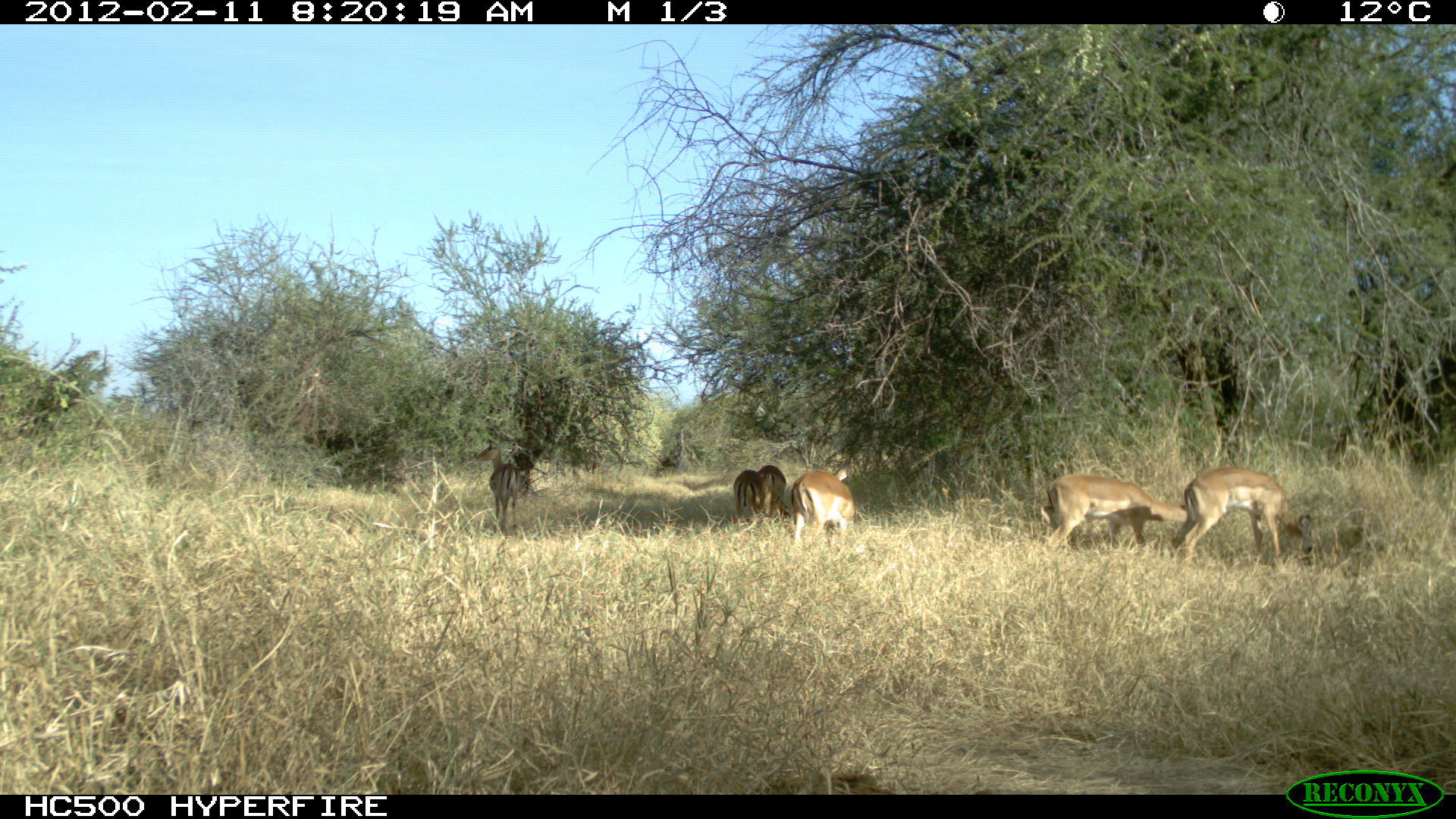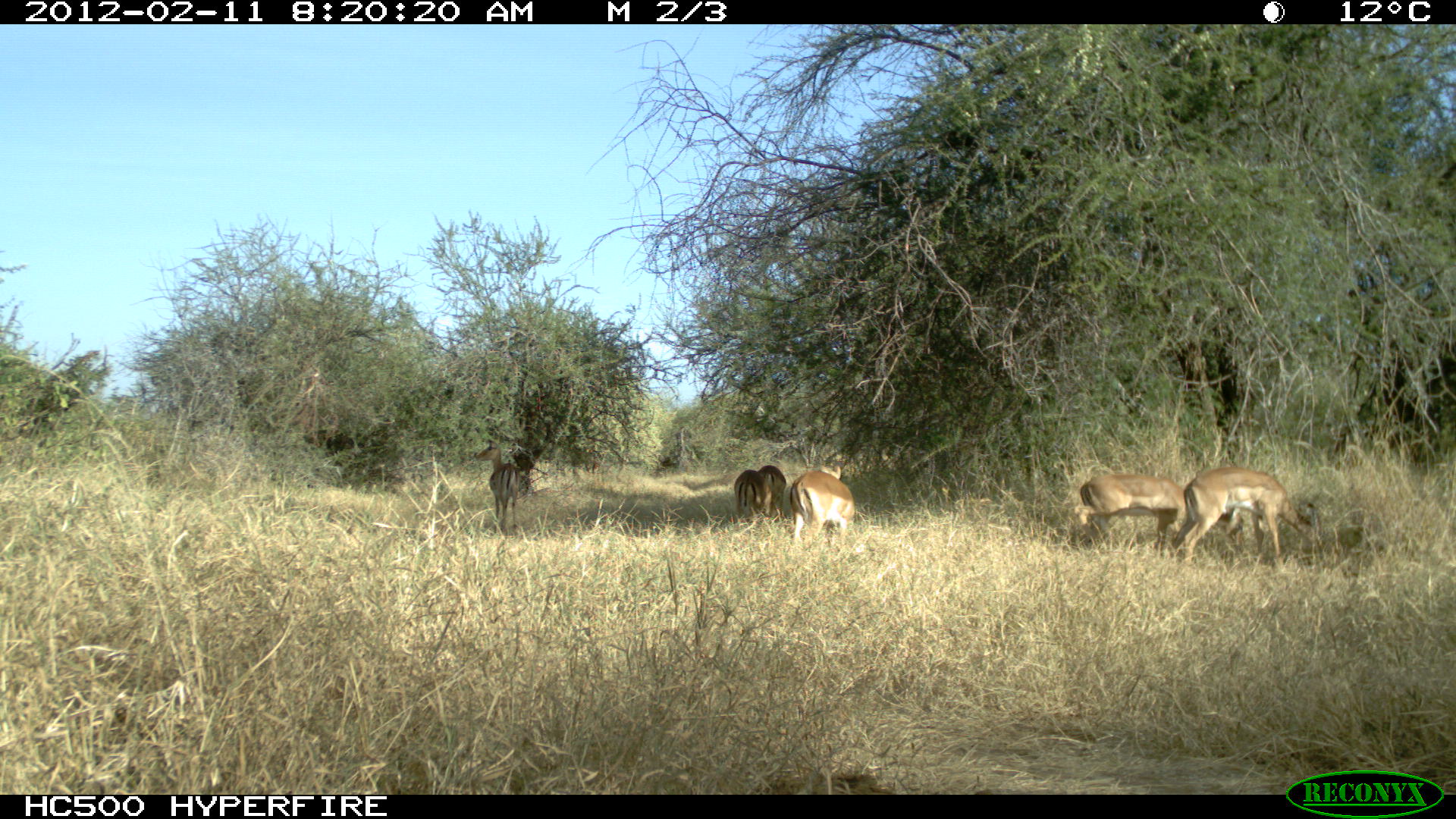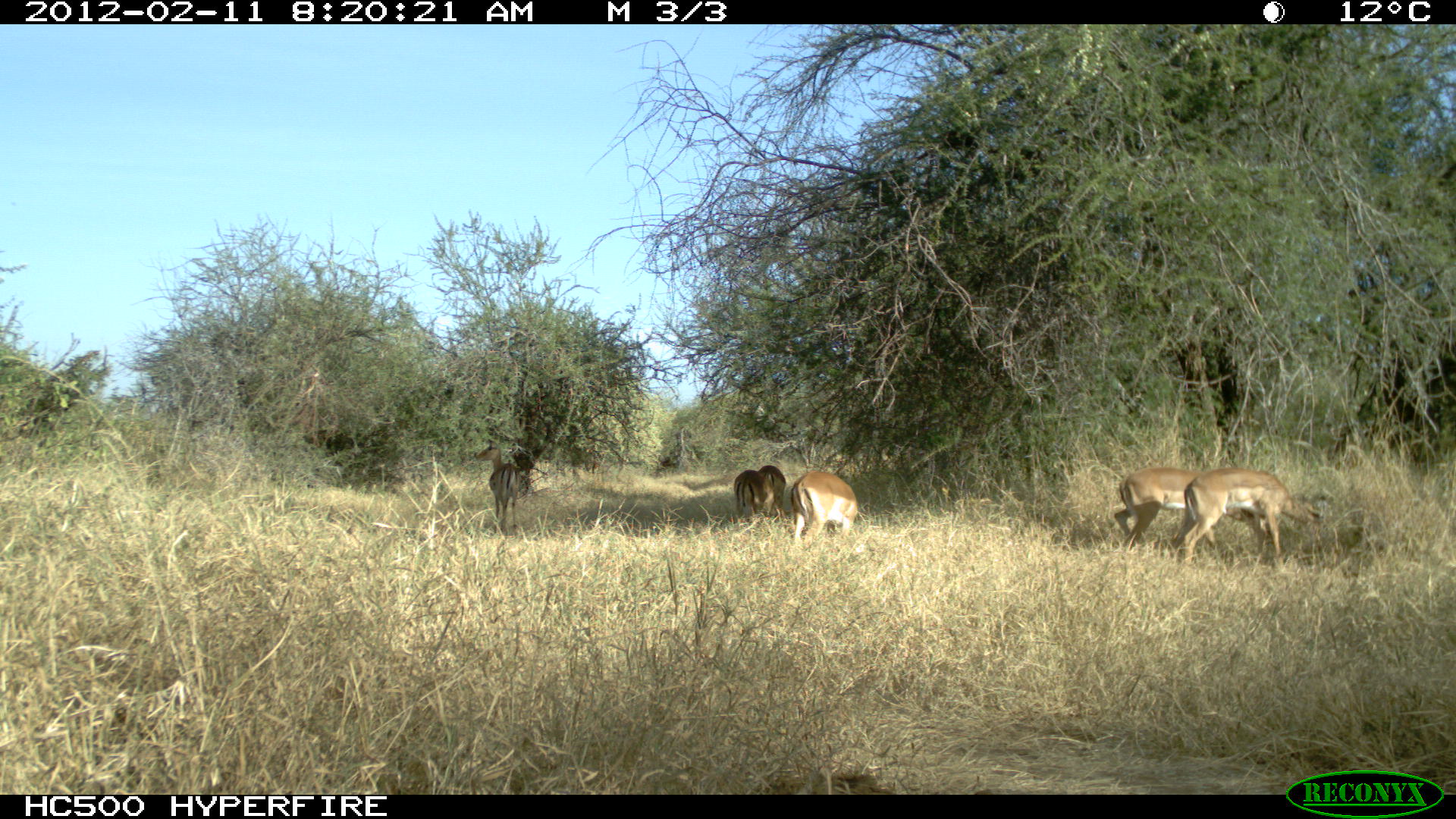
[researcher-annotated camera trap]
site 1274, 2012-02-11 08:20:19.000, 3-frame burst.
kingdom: Animalia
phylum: Chordata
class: Mammalia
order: Artiodactyla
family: Bovidae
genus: Aepyceros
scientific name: Aepyceros melampus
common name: impala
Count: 6.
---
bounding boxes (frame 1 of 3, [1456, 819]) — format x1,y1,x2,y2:
aepyceros melampus: 1171,465,1313,569; 1037,473,1201,552; 791,470,856,549; 472,437,519,529; 733,469,767,532; 755,465,785,510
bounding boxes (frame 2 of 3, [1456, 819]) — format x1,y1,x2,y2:
aepyceros melampus: 1169,468,1321,569; 1072,471,1205,552; 467,428,530,529; 786,461,857,548; 733,469,770,526; 755,464,797,508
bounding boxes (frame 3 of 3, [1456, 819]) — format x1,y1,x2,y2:
aepyceros melampus: 1168,459,1331,569; 1101,464,1202,552; 786,461,868,548; 467,428,530,529; 722,464,777,531; 755,456,797,508